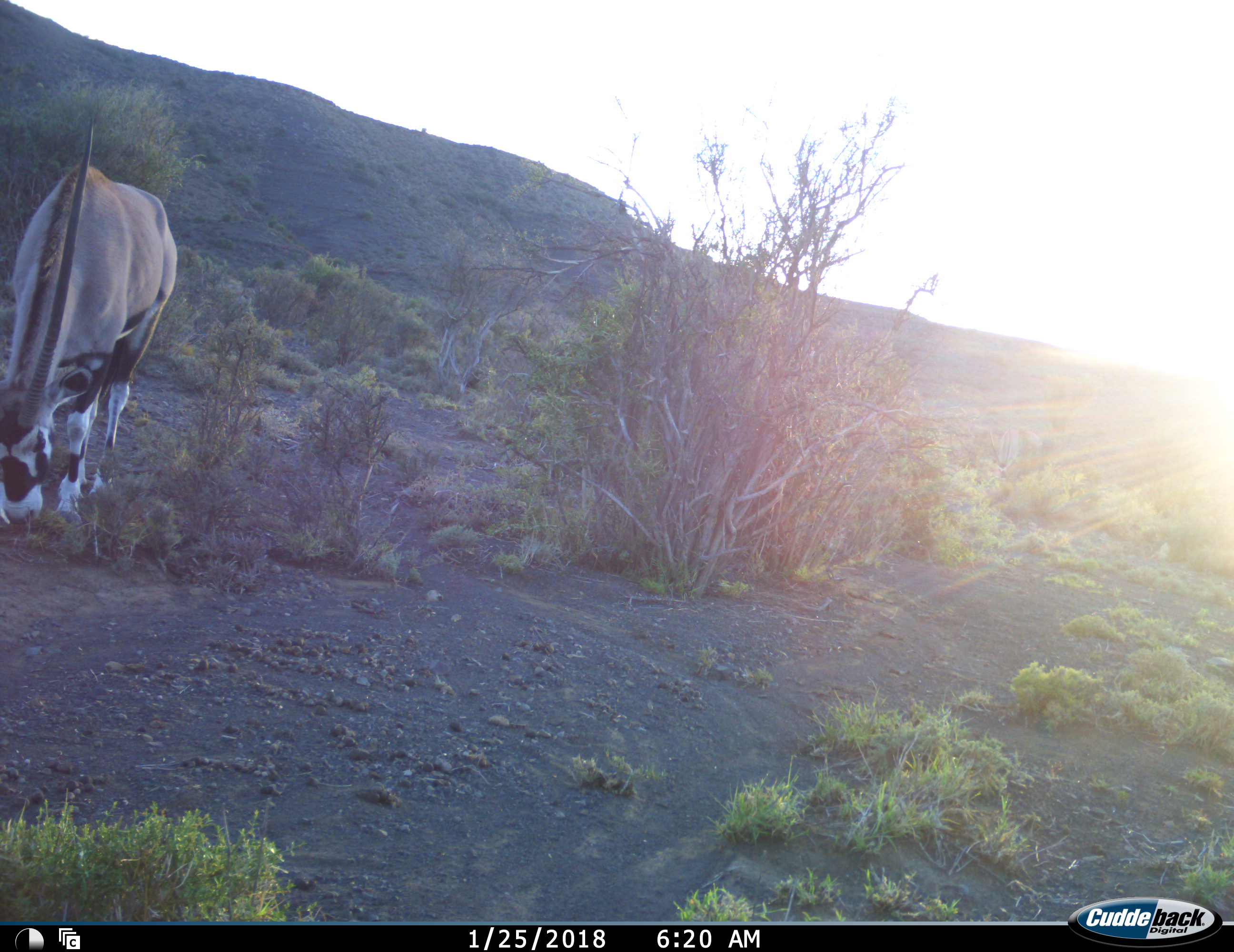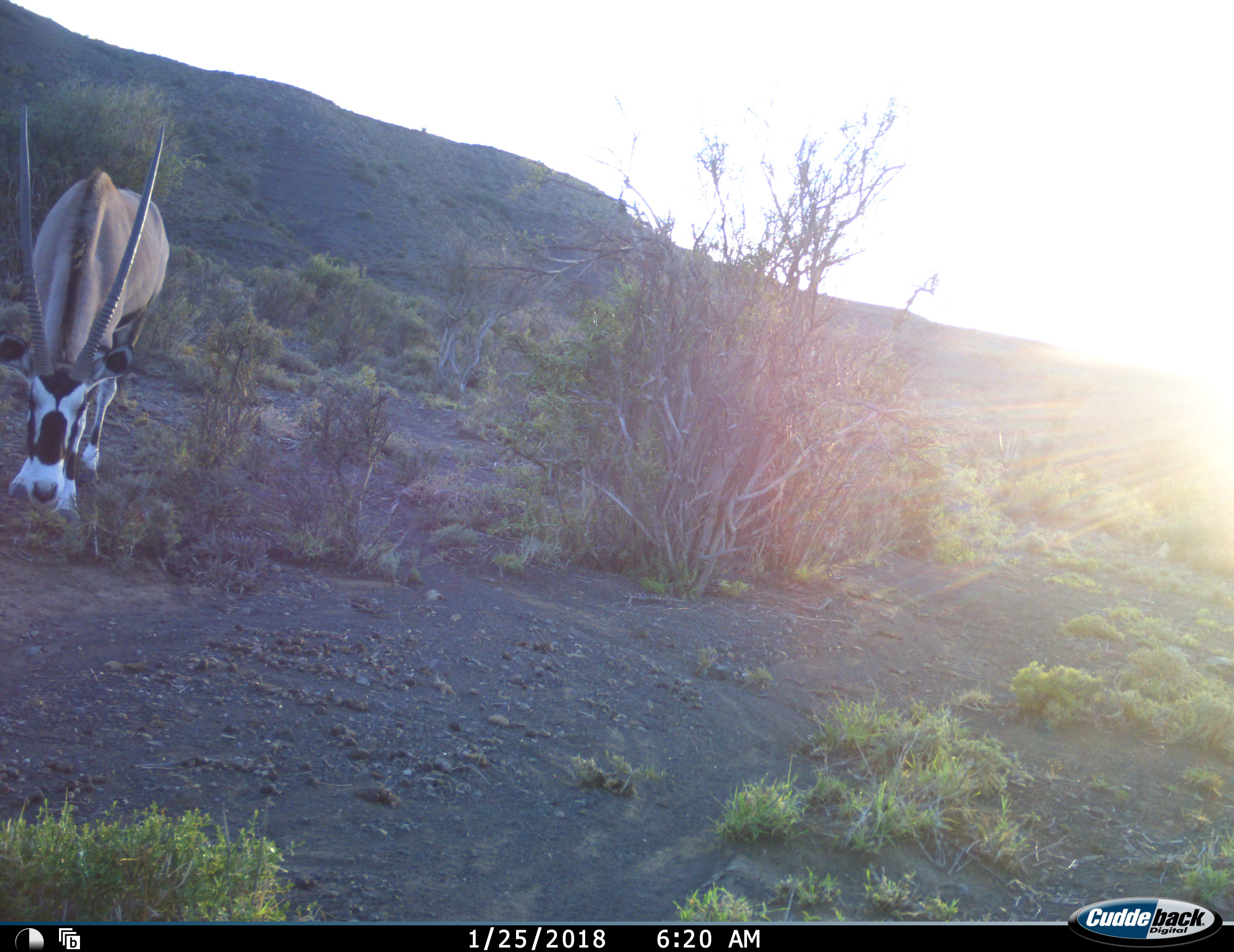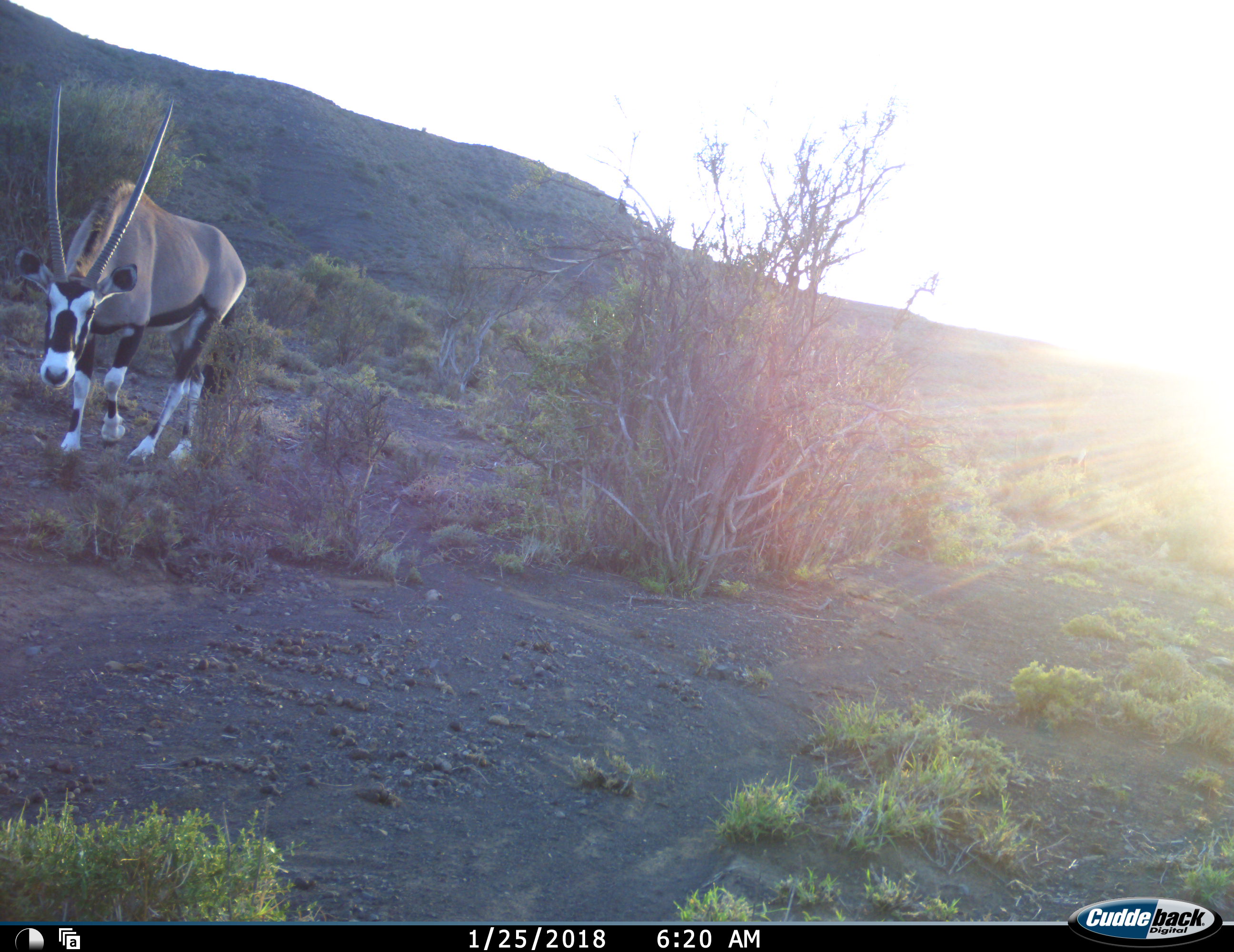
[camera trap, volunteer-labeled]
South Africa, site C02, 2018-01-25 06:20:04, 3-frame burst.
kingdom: Animalia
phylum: Chordata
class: Mammalia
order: Artiodactyla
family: Bovidae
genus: Oryx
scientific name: Oryx gazella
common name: gemsbok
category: gemsbokoryx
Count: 1.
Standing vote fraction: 10%.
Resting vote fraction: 0%.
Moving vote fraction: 60%.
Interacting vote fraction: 0%.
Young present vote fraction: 0%.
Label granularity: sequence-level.